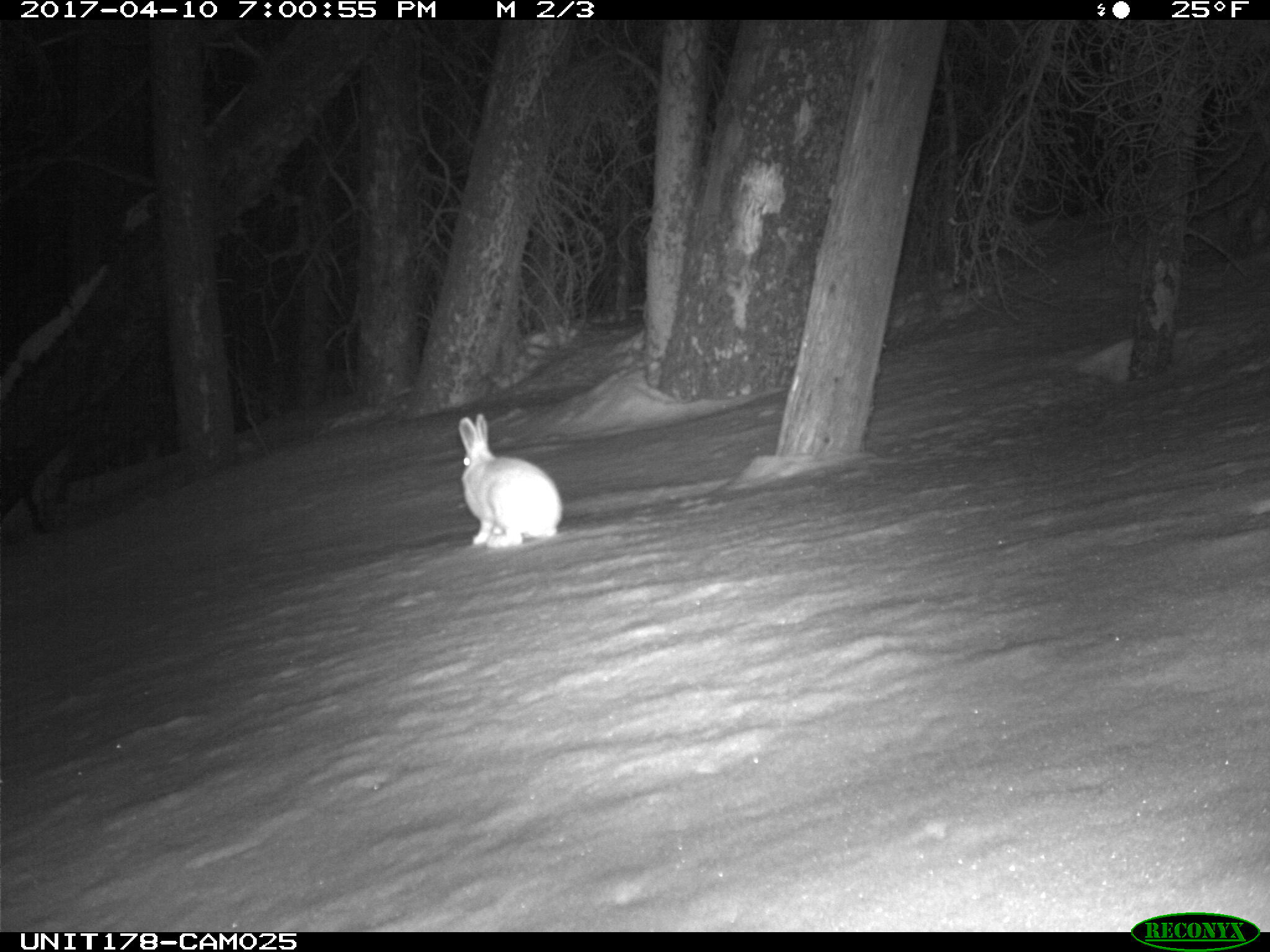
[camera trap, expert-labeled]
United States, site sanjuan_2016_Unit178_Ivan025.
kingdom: Animalia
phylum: Chordata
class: Mammalia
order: Lagomorpha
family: Leporidae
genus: Lepus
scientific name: Lepus americanus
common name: snowshoe hare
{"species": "Lepus americanus (snowshoe hare)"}